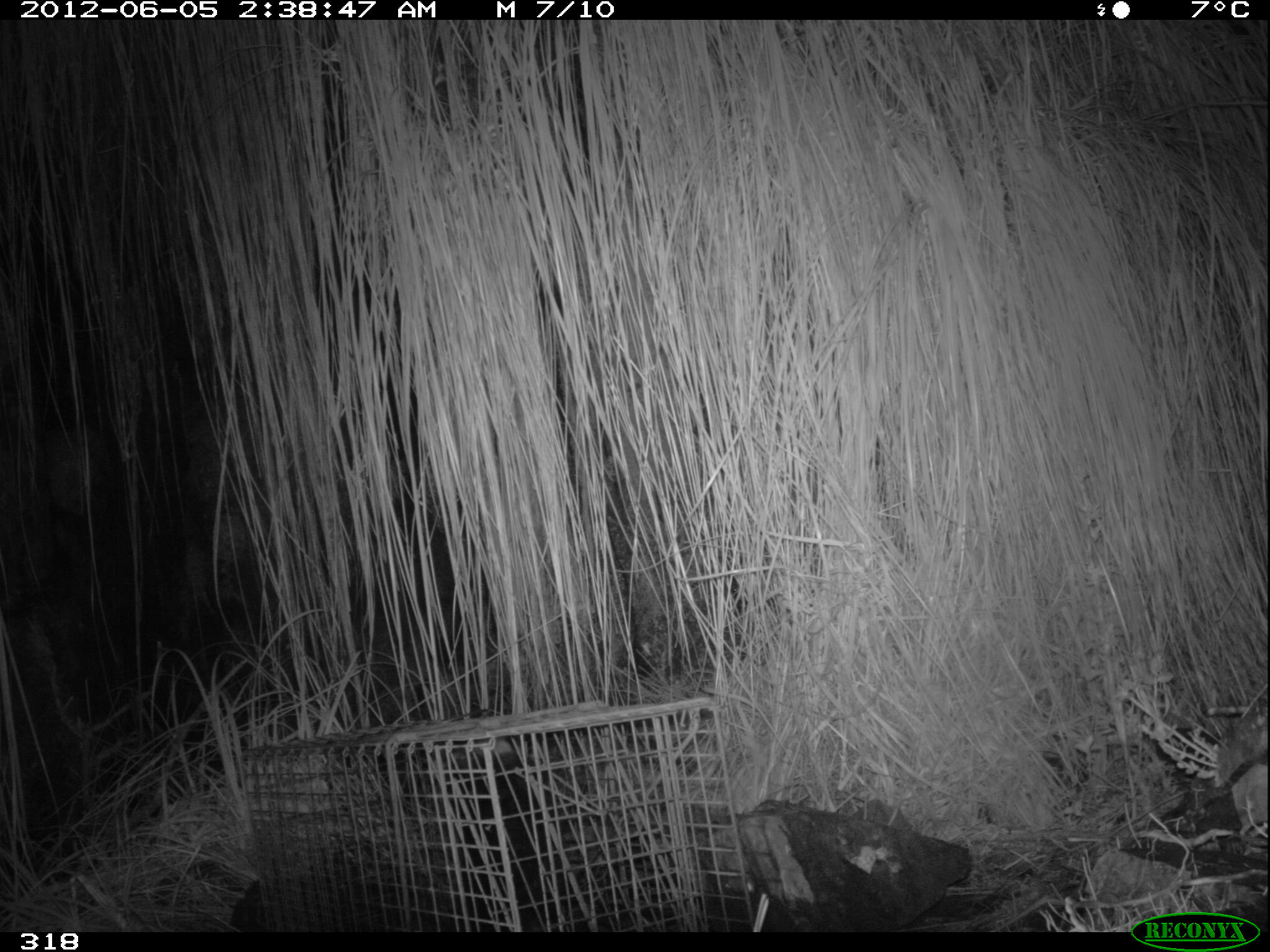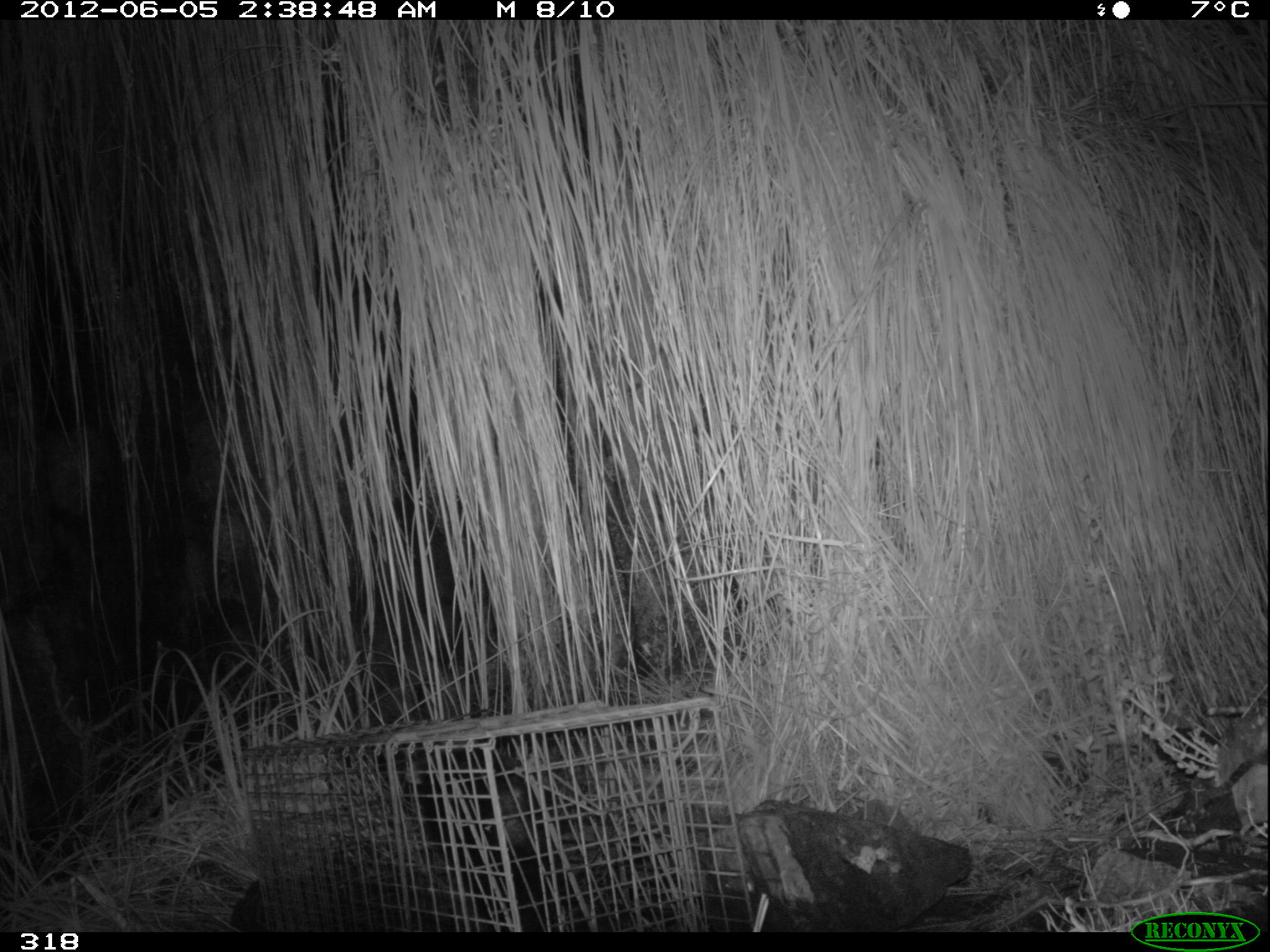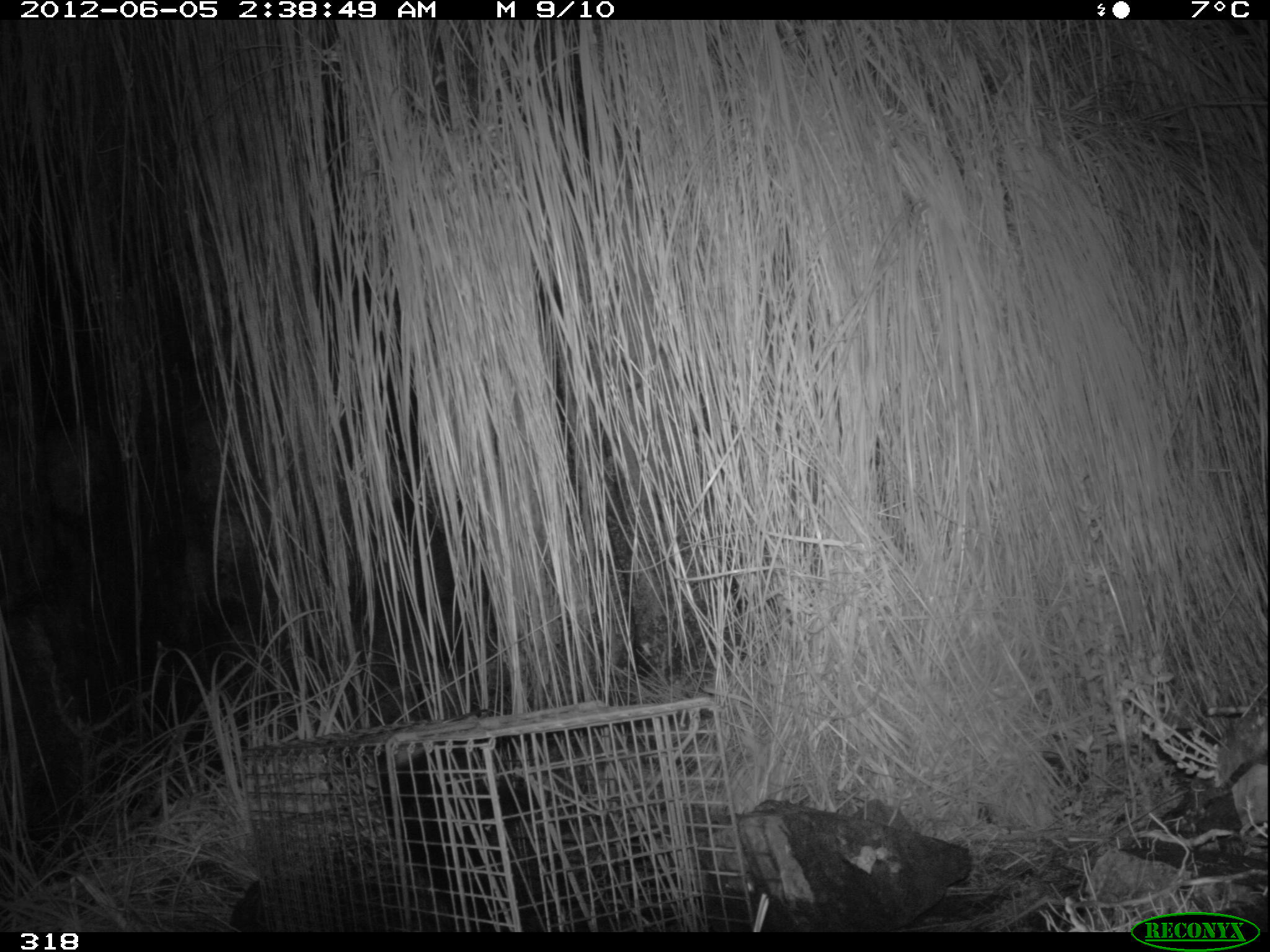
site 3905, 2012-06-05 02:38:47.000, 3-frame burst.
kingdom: Animalia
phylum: Chordata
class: Mammalia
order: Didelphimorphia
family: Didelphidae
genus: Didelphis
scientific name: Didelphis pernigra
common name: andean white-eared opossum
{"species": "Didelphis pernigra (andean white-eared opossum)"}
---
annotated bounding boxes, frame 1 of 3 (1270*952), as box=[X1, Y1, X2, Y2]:
didelphis pernigra: box=[439, 728, 586, 931]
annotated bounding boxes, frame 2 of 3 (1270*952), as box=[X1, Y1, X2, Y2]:
didelphis pernigra: box=[397, 745, 564, 928]